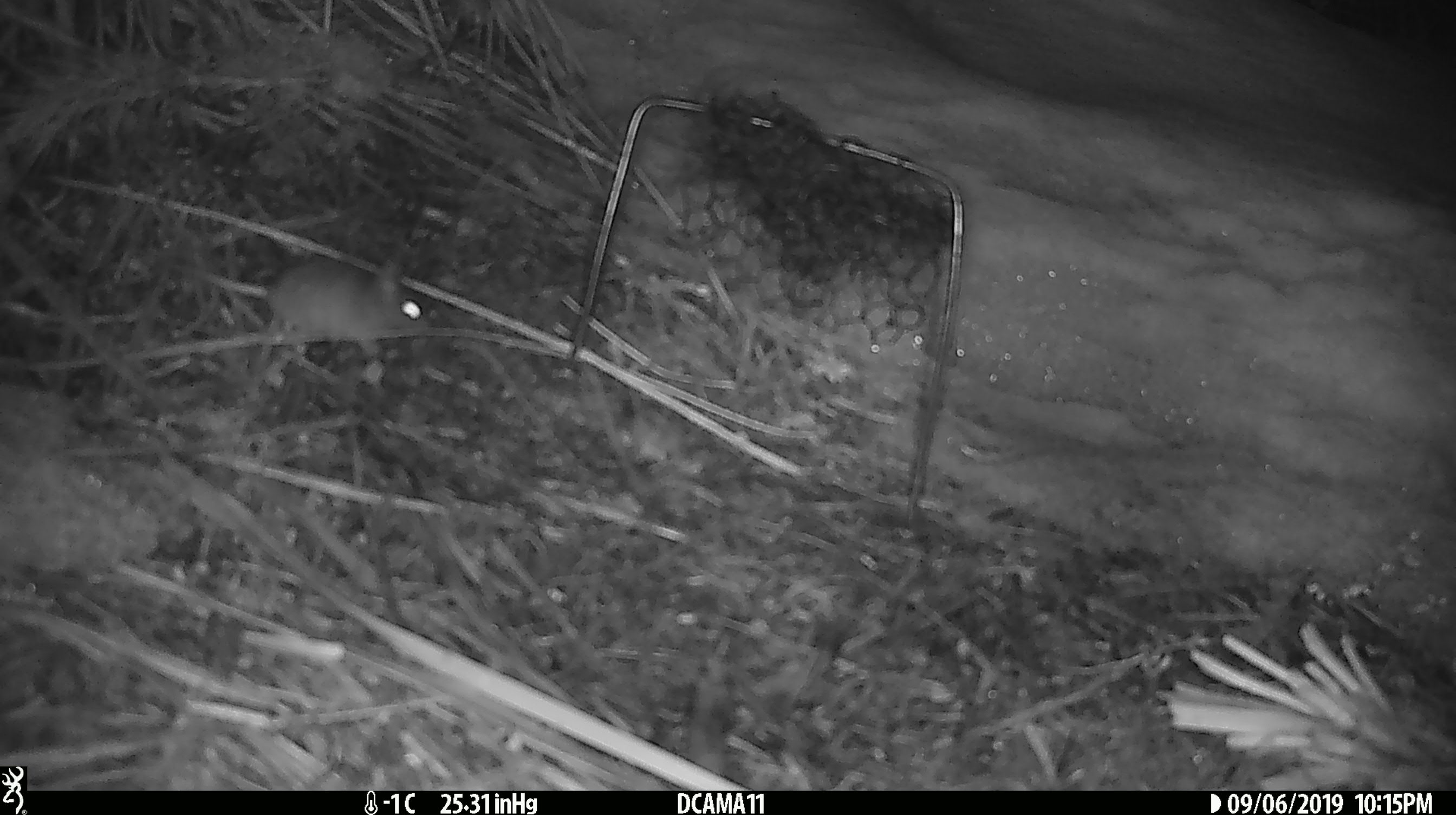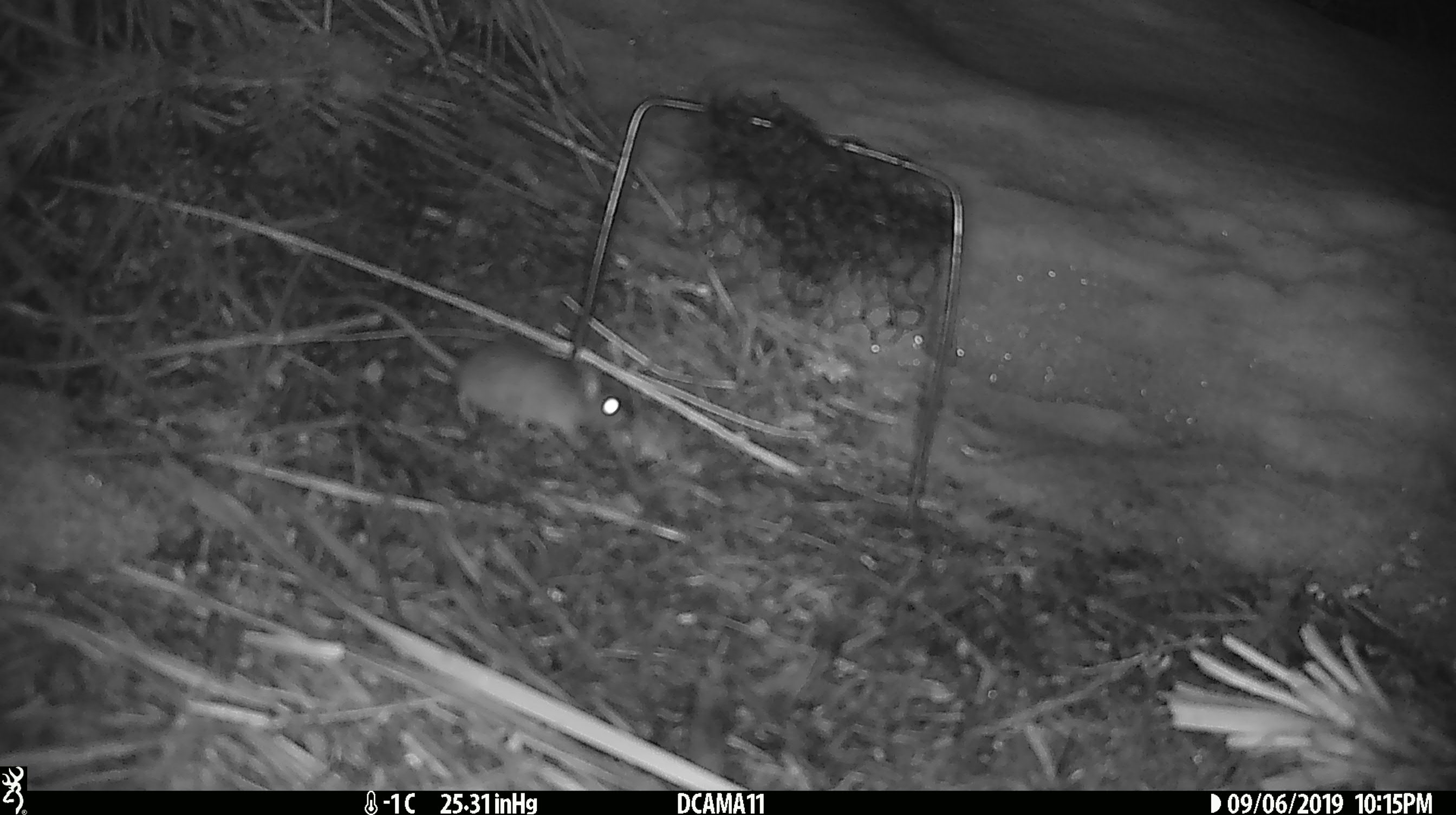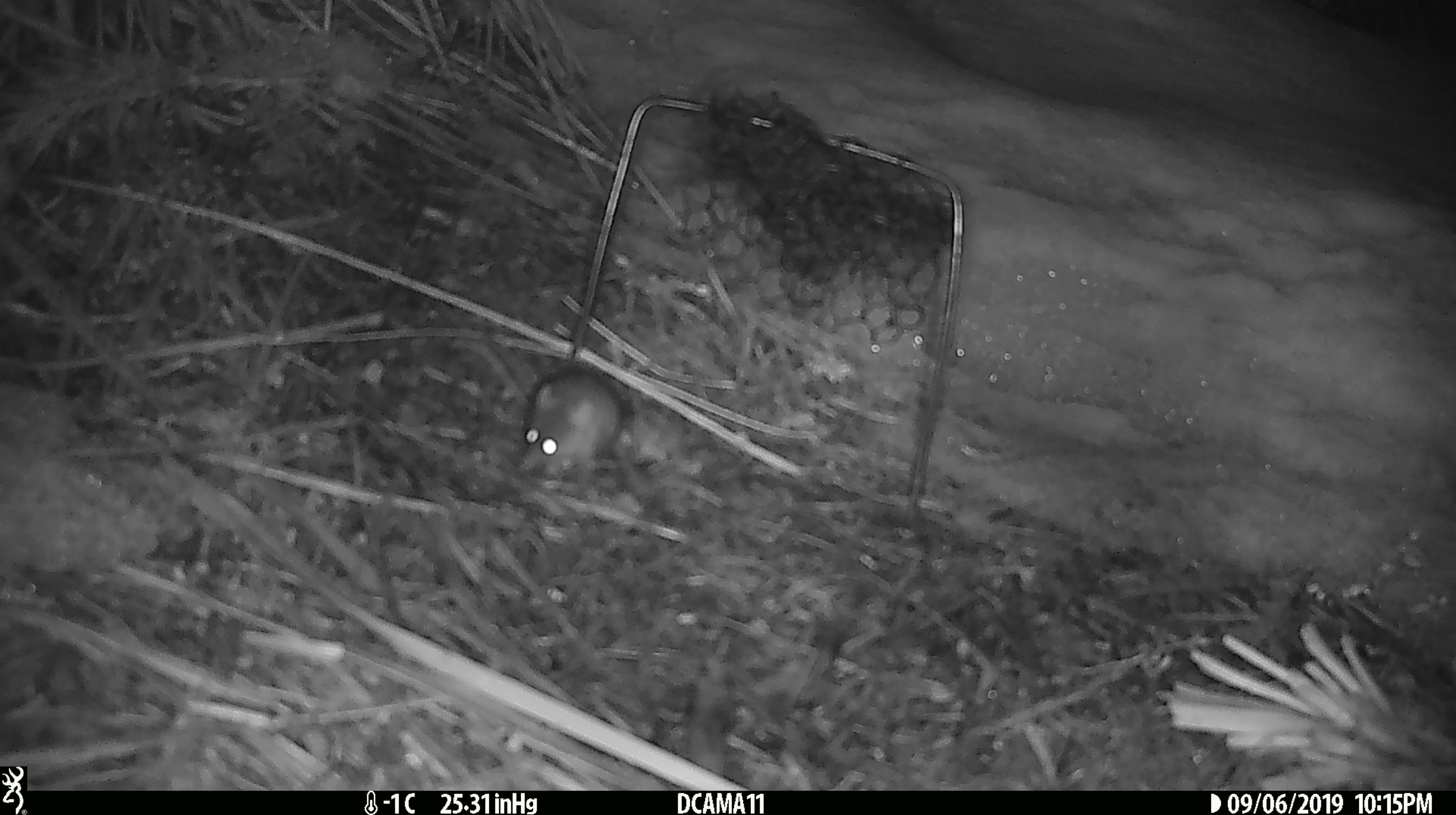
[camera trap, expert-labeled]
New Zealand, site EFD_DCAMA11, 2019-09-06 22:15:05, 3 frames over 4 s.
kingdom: Animalia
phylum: Chordata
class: Mammalia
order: Rodentia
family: Muridae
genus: Mus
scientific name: Mus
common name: mouse